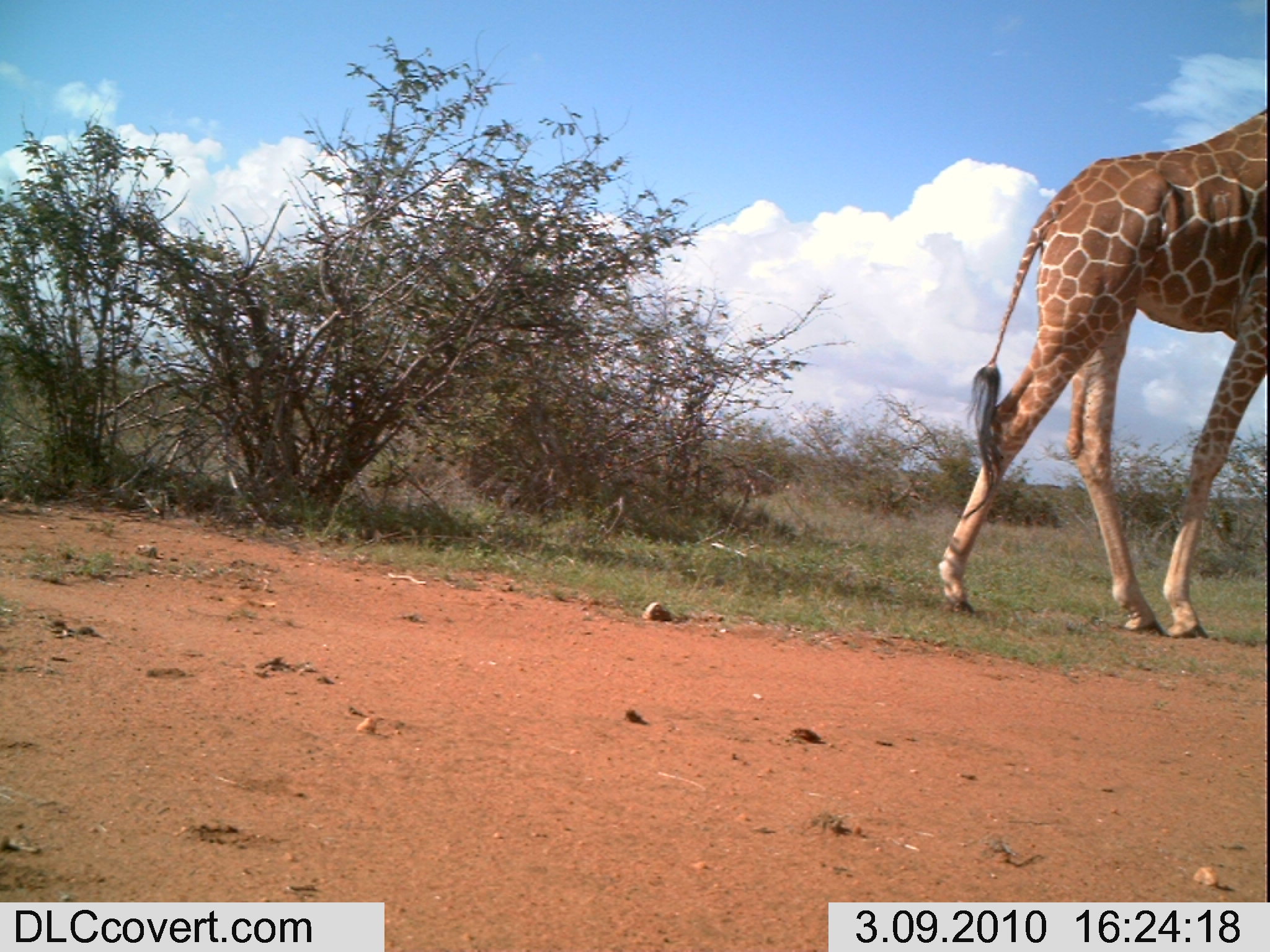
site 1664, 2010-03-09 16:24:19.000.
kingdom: Animalia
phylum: Chordata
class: Mammalia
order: Artiodactyla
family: Giraffidae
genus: Giraffa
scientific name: Giraffa camelopardalis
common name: giraffe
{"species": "Giraffa camelopardalis (giraffe)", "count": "1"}